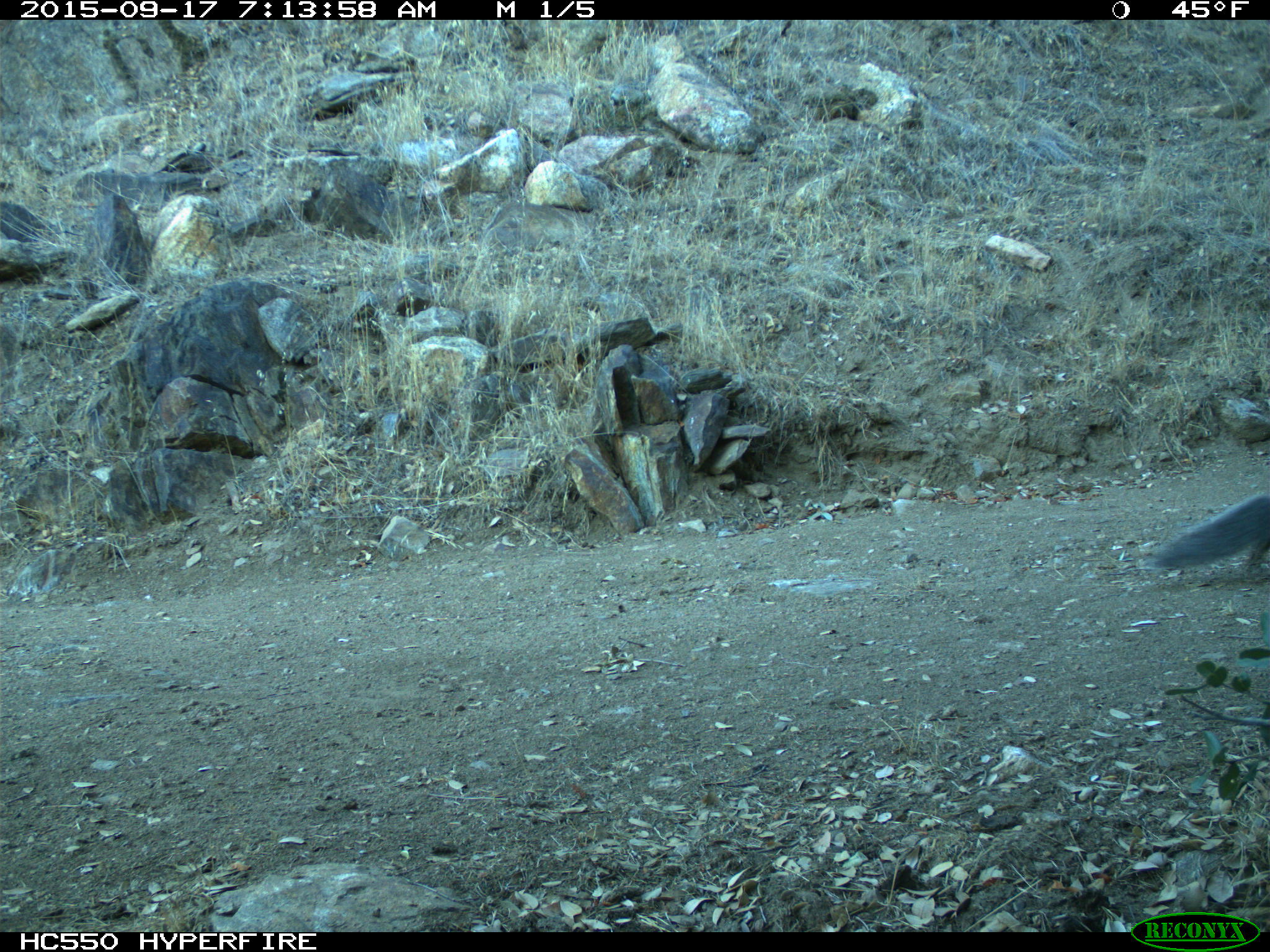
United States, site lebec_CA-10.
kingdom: Animalia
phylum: Chordata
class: Mammalia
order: Rodentia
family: Sciuridae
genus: Sciurus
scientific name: Sciurus carolinensis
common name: eastern gray squirrel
Sciurus carolinensis (eastern gray squirrel).